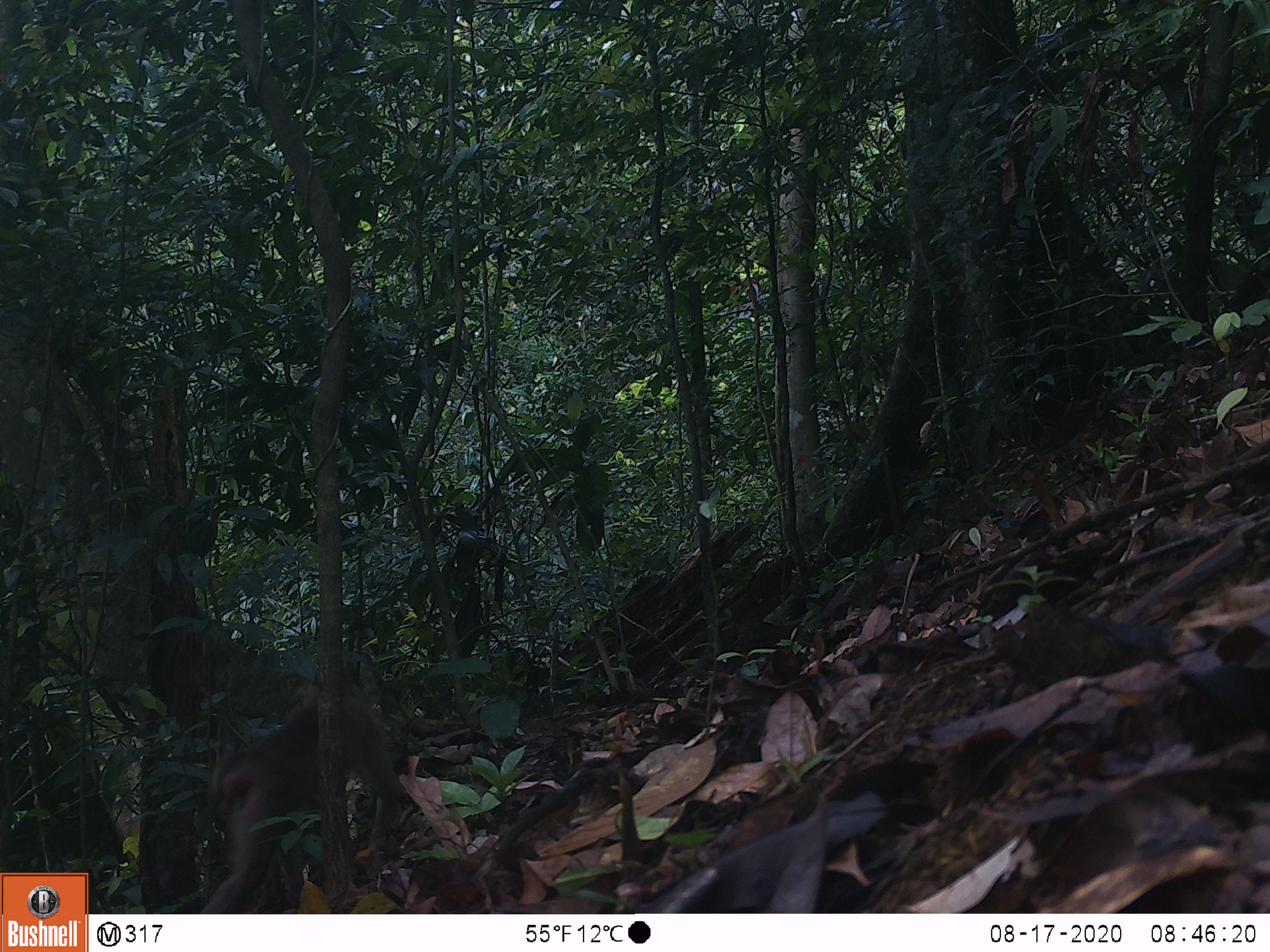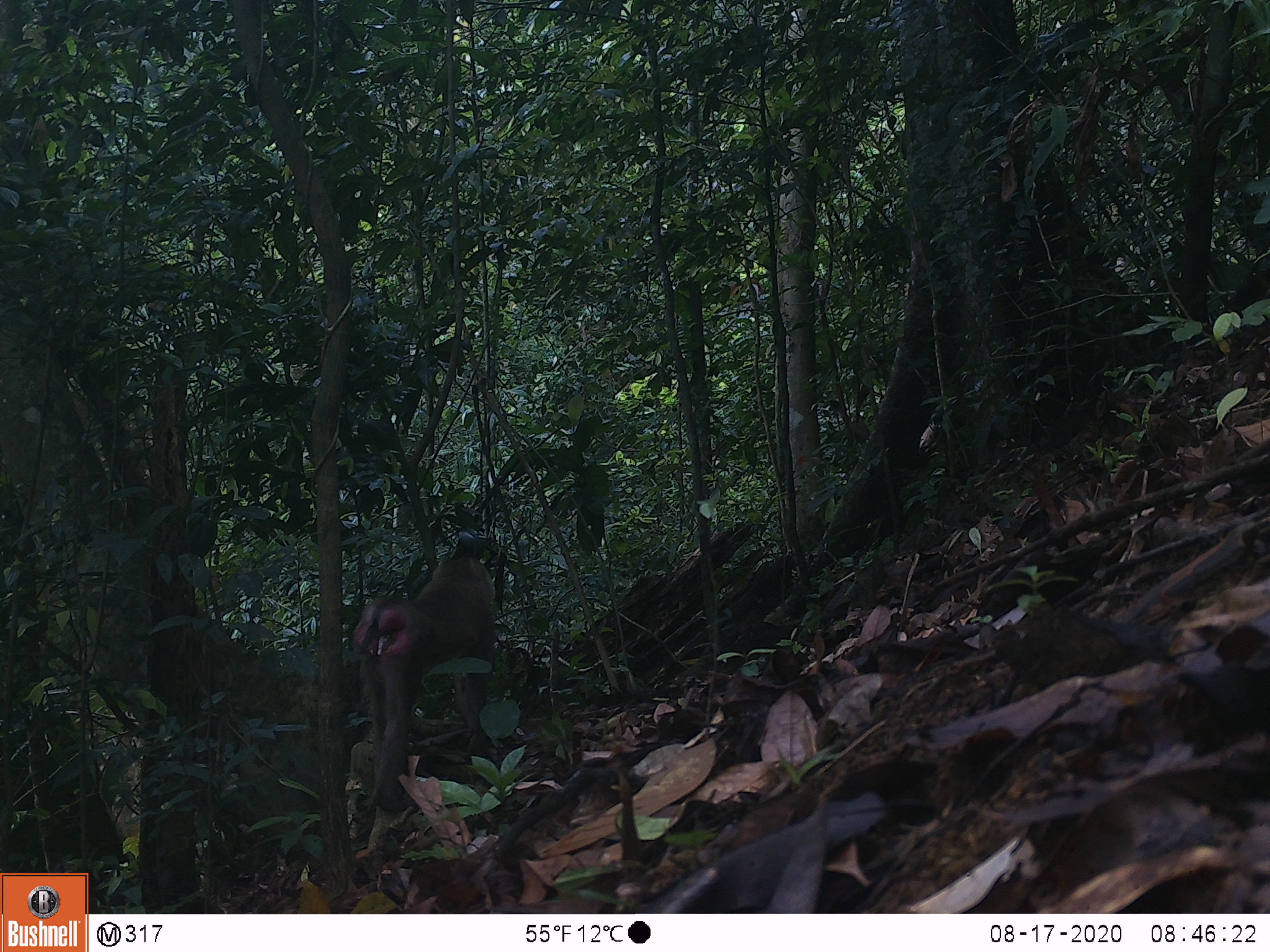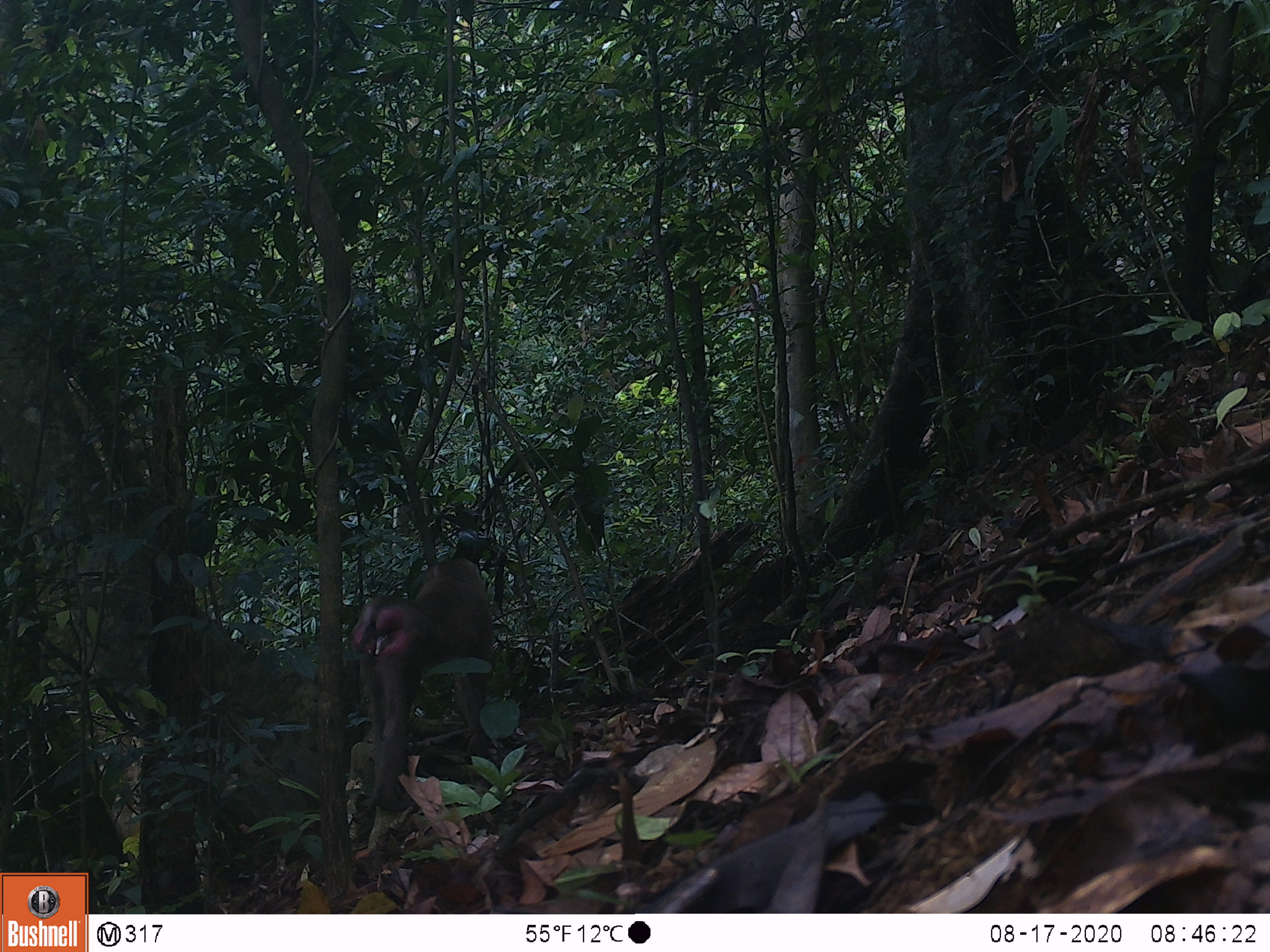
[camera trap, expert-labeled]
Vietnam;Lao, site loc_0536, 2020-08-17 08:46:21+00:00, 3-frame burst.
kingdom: Animalia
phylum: Chordata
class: Mammalia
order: Primates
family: Cercopithecidae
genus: Macaca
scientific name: Macaca nemestrina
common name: pig-tailed macaque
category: pig tailed macaque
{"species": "pig tailed macaque (pig-tailed macaque) (Macaca nemestrina)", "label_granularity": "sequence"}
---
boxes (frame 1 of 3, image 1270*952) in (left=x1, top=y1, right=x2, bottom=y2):
pig tailed macaque: (left=192, top=666, right=407, bottom=912)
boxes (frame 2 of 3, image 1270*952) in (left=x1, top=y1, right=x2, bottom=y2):
pig tailed macaque: (left=346, top=528, right=505, bottom=815)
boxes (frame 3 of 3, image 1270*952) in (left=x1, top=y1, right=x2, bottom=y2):
pig tailed macaque: (left=349, top=526, right=506, bottom=813)